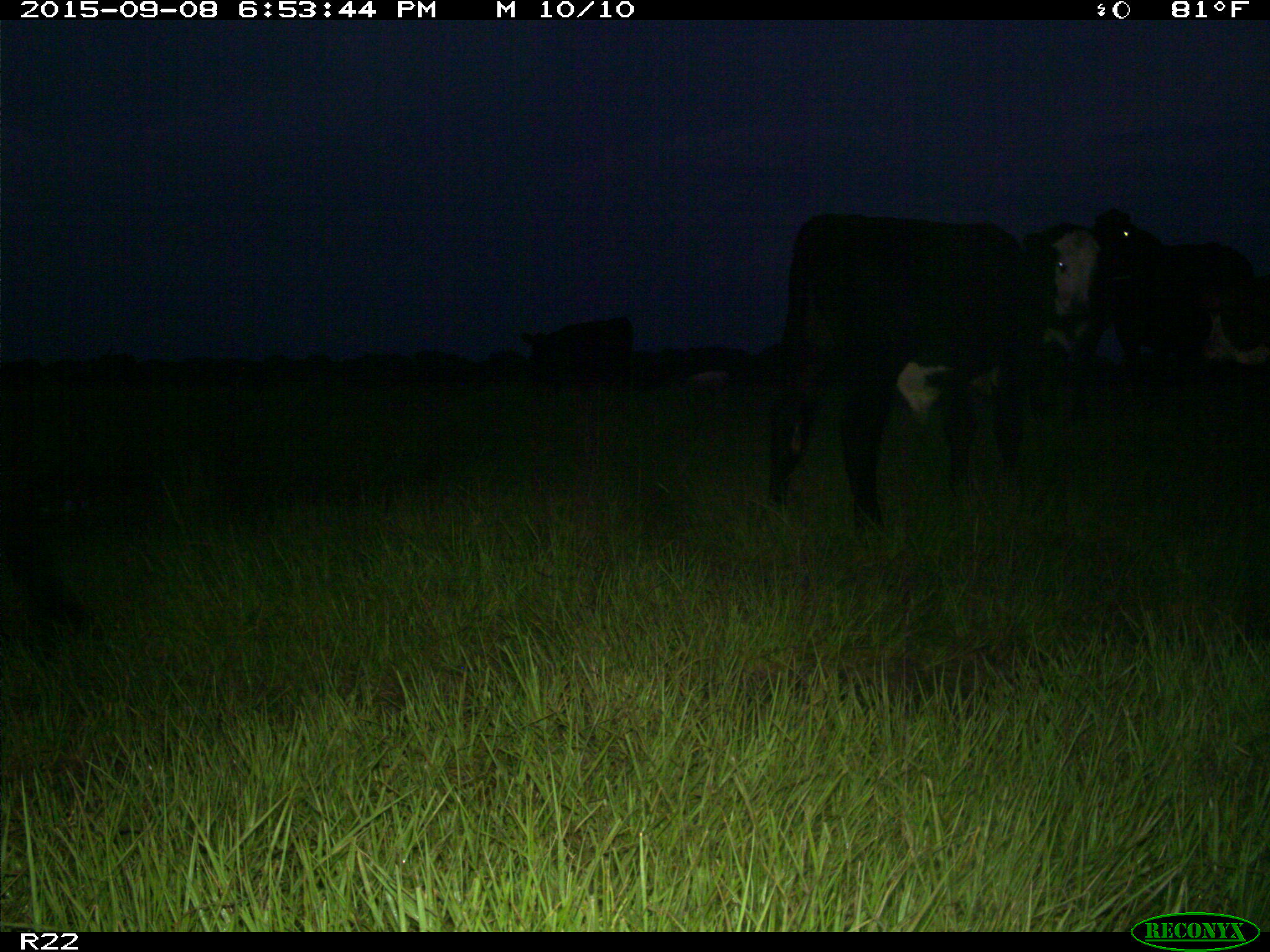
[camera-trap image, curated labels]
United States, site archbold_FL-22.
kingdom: Animalia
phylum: Chordata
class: Mammalia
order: Artiodactyla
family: Bovidae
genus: Bos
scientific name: Bos taurus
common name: domestic cow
Bos taurus (domestic cow).